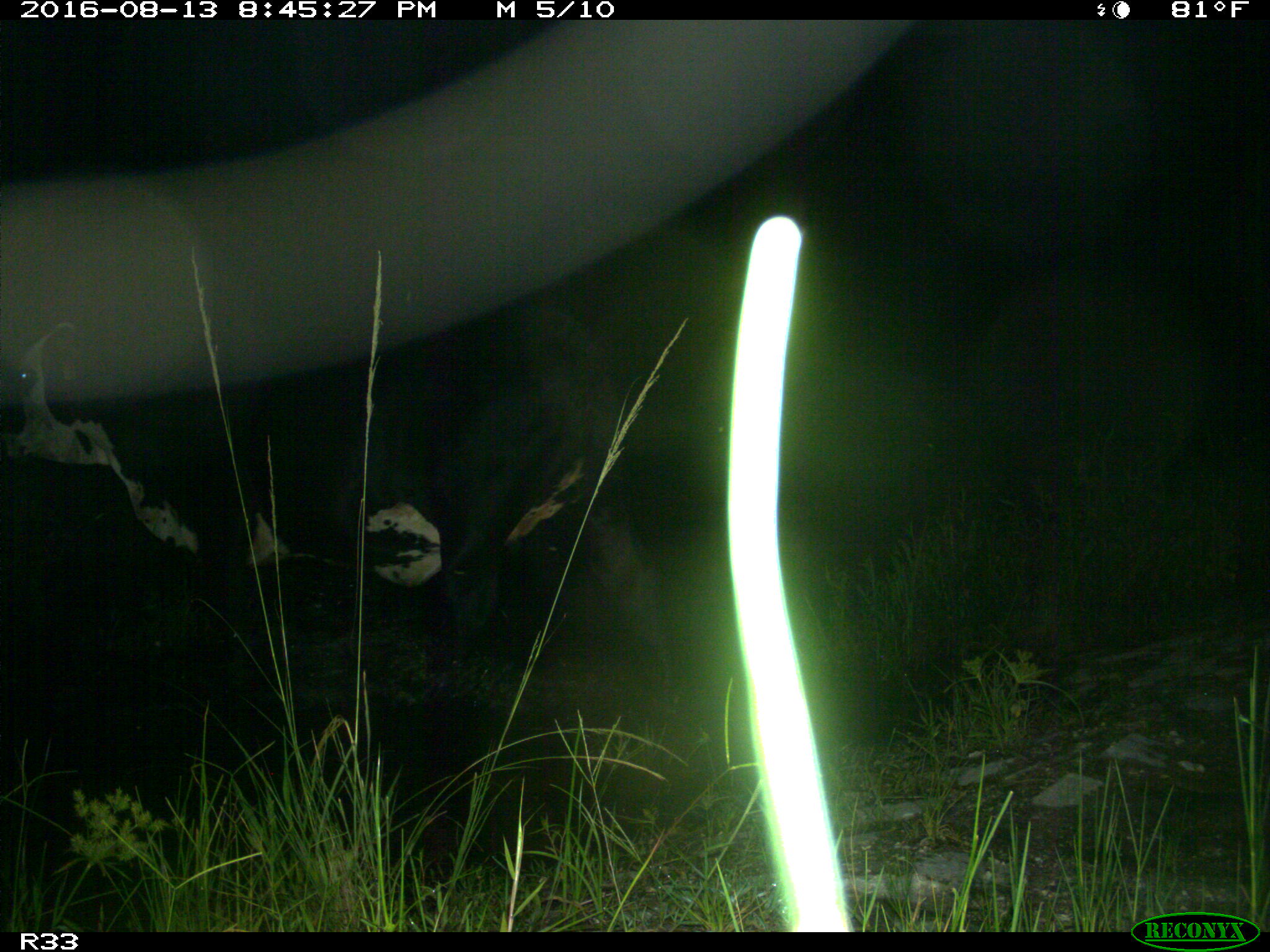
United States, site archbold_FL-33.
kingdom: Animalia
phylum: Chordata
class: Mammalia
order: Artiodactyla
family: Bovidae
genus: Bos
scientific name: Bos taurus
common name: domestic cow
Bos taurus (domestic cow).